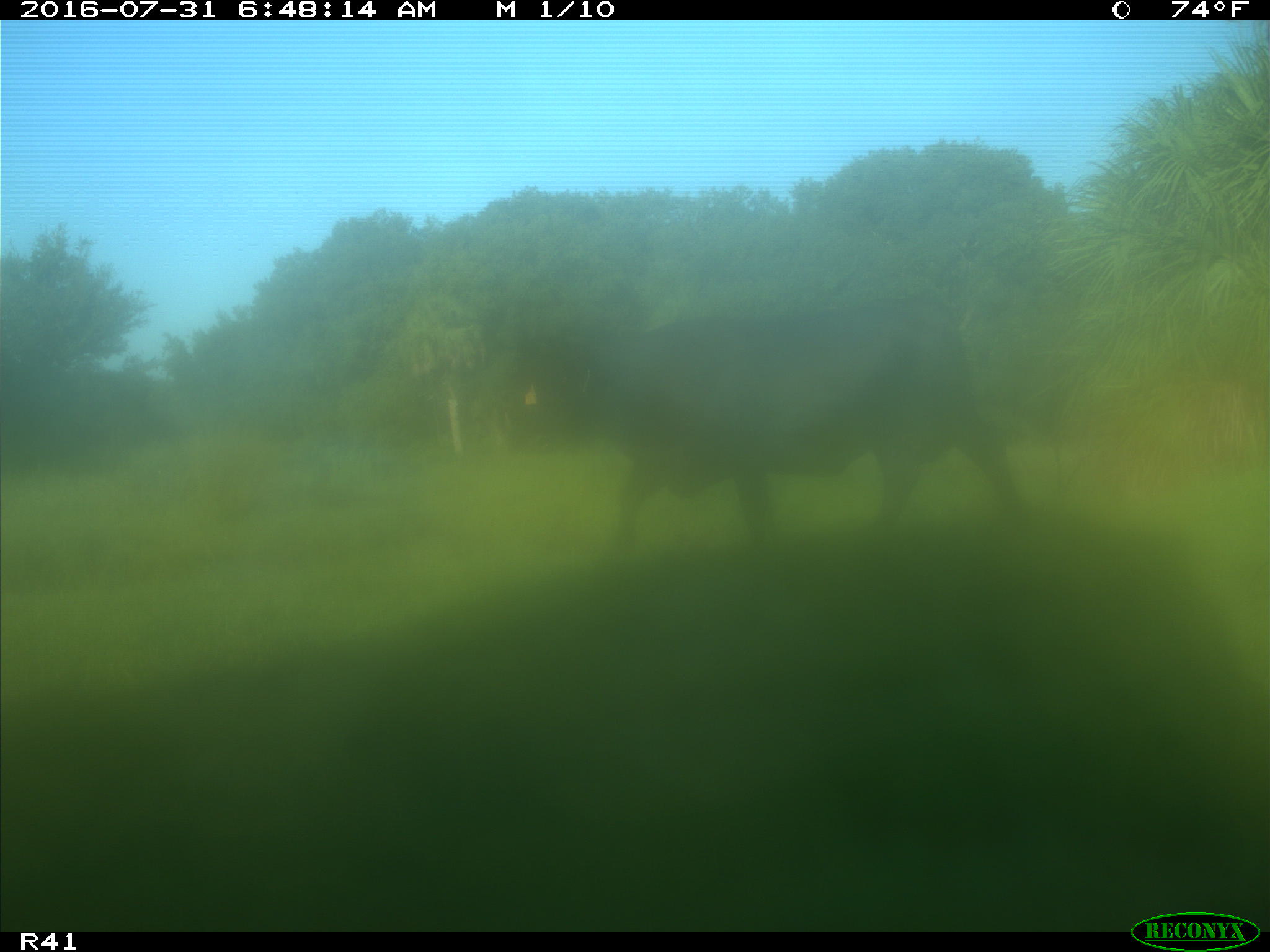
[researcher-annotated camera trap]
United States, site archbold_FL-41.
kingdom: Animalia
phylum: Chordata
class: Mammalia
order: Artiodactyla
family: Bovidae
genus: Bos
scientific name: Bos taurus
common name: domestic cow